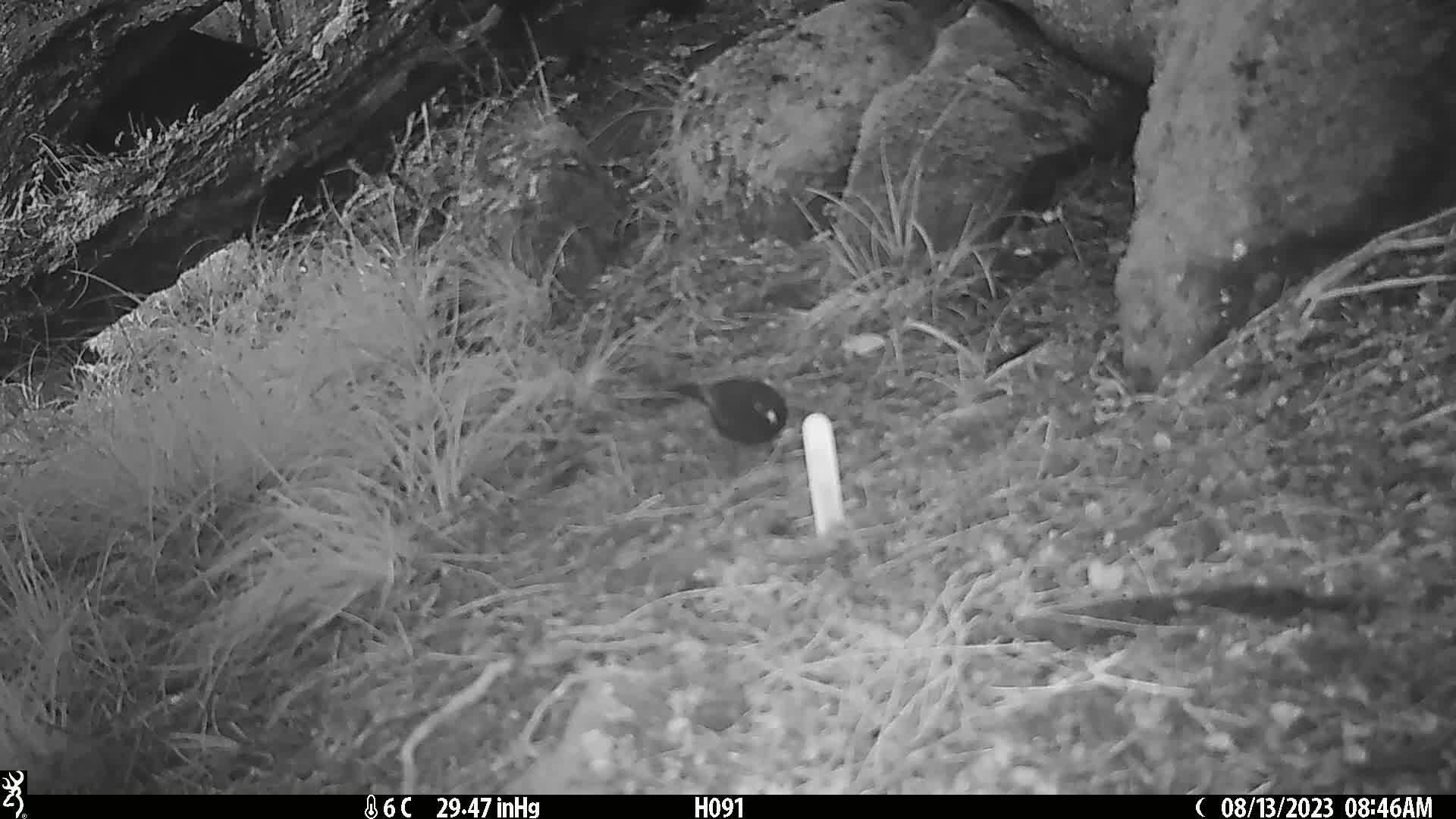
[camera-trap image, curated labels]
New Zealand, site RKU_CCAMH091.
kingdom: Animalia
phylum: Chordata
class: Aves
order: Passeriformes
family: Turdidae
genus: Turdus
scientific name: Turdus merula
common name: eurasian blackbird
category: blackbird